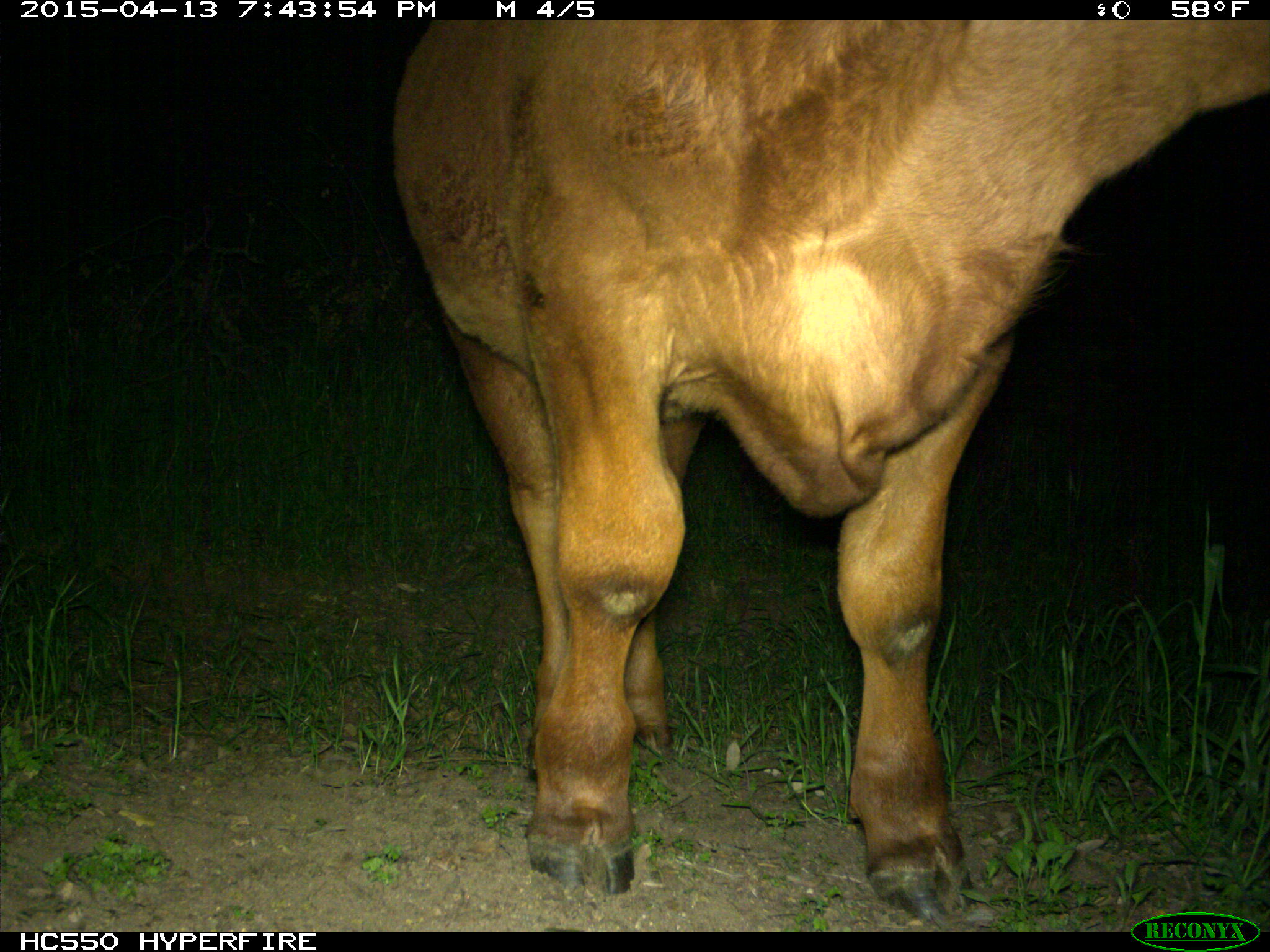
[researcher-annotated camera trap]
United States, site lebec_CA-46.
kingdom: Animalia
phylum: Chordata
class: Mammalia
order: Artiodactyla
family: Bovidae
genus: Bos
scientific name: Bos taurus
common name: domestic cow